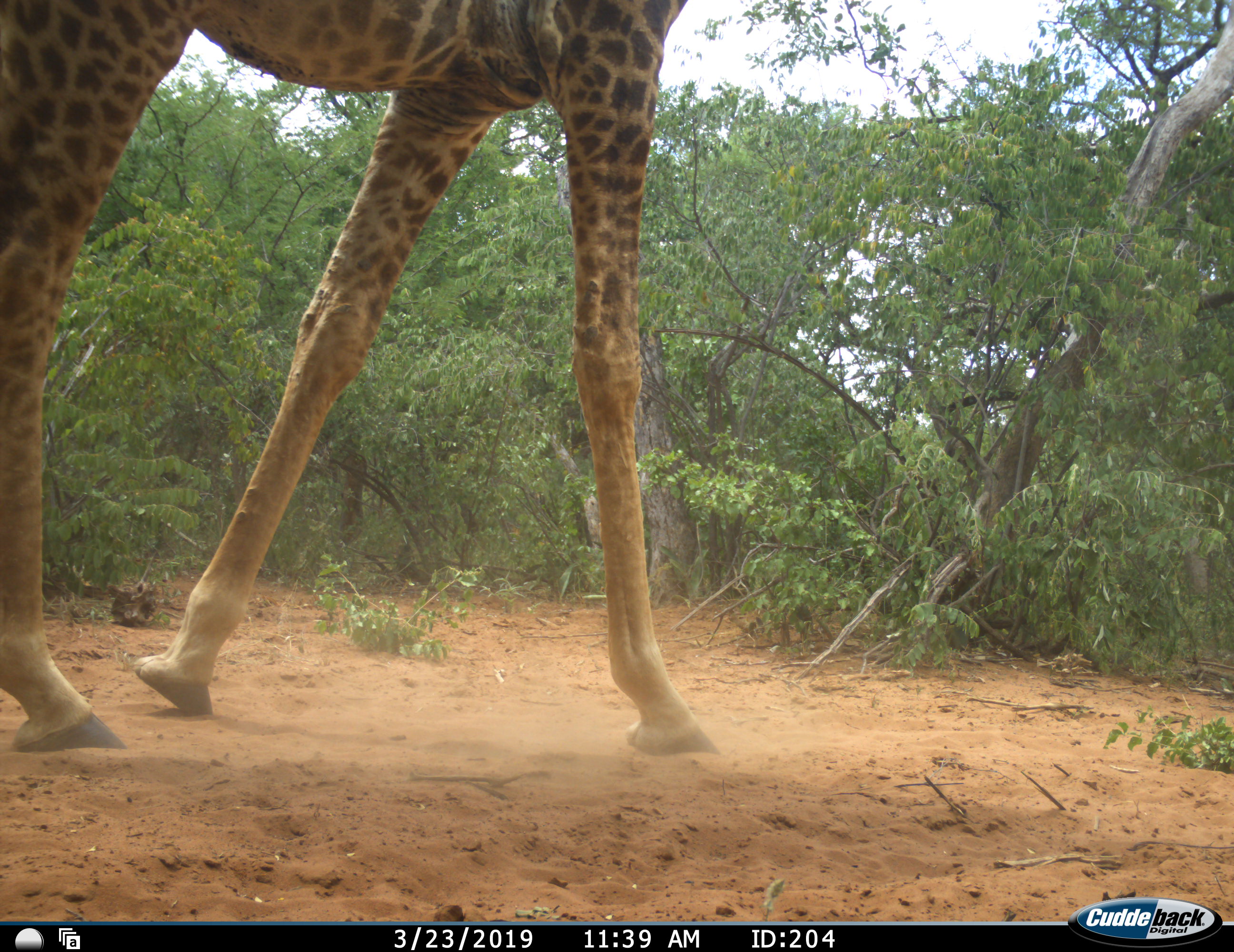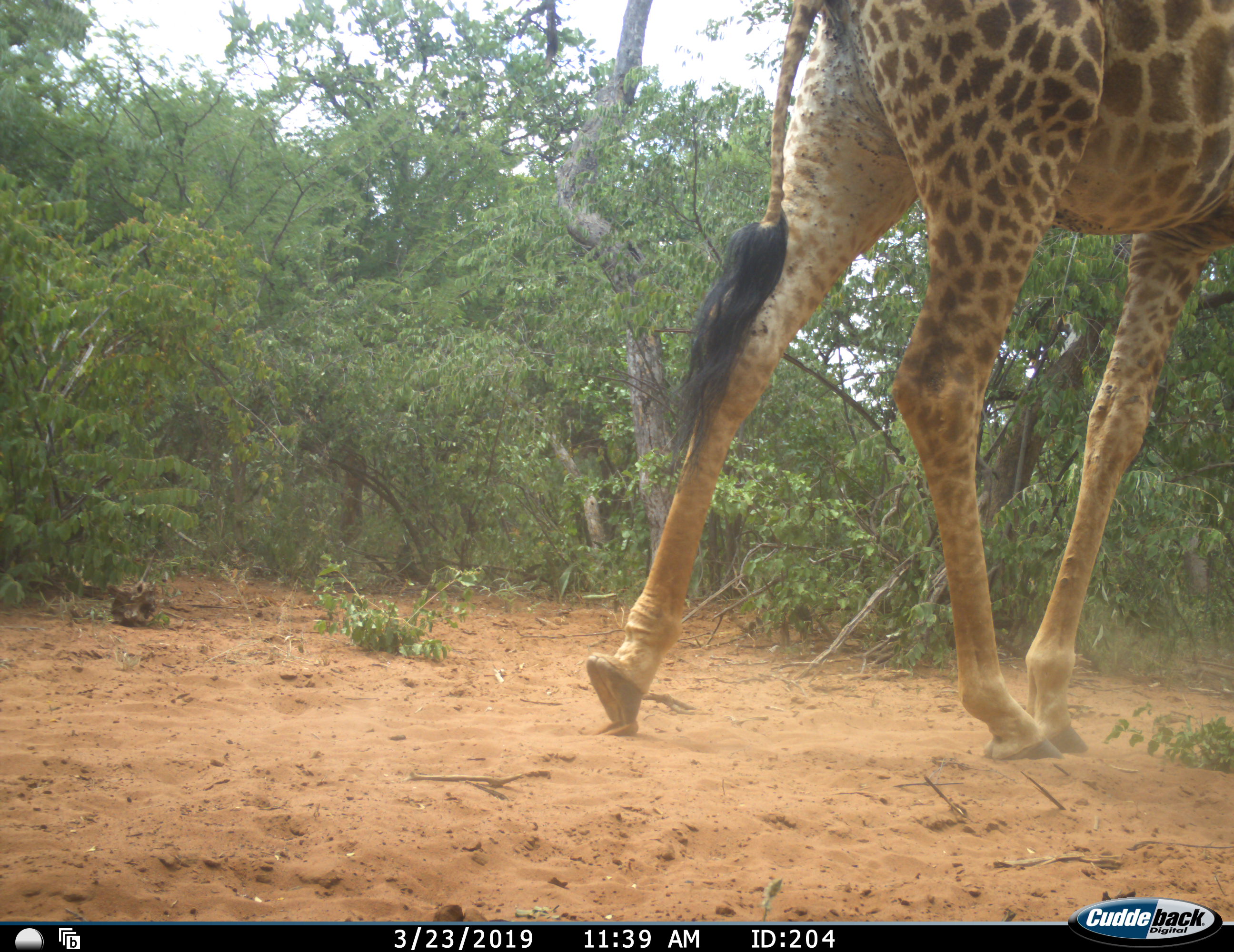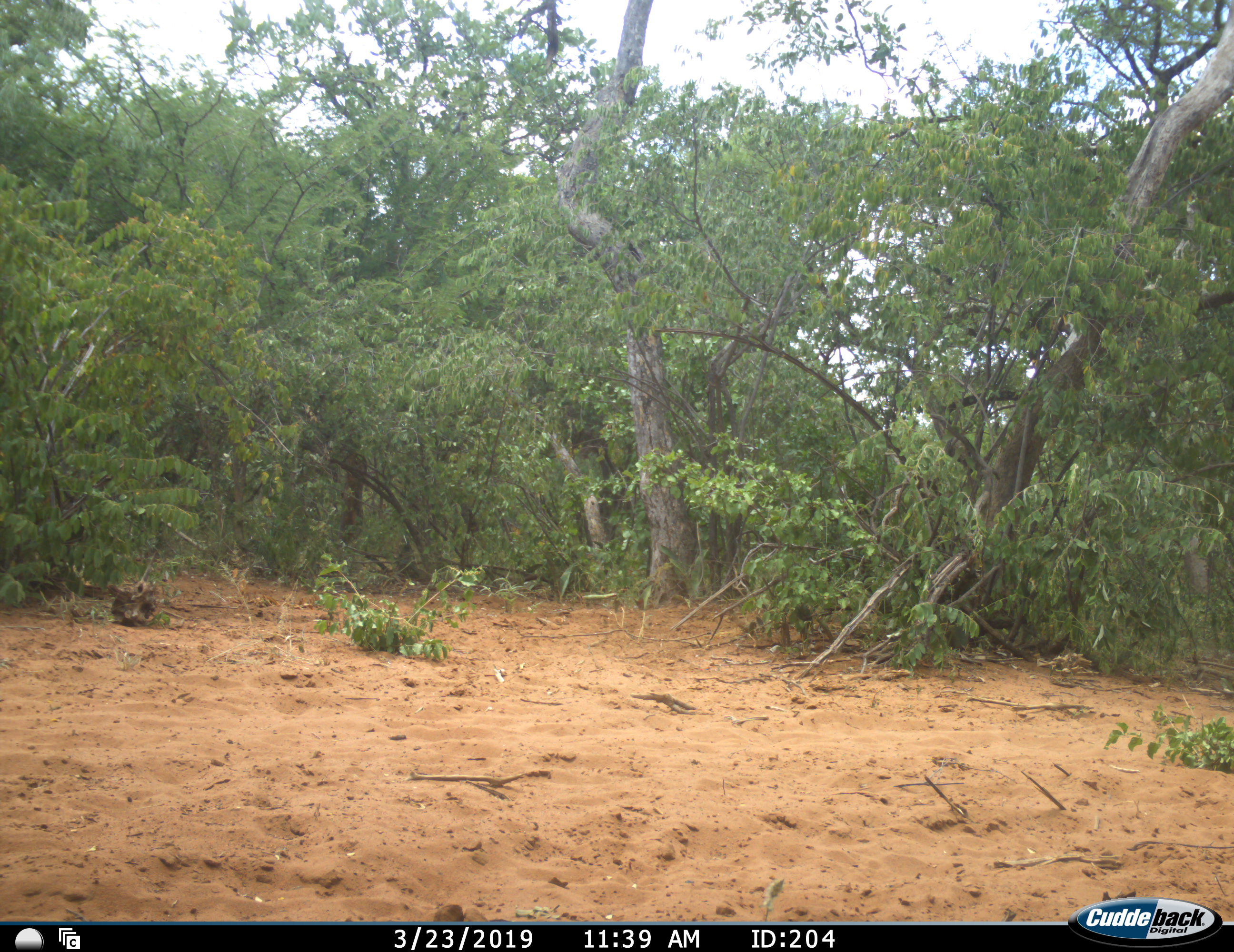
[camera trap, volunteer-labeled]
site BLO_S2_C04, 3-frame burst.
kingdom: Animalia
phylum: Chordata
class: Mammalia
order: Artiodactyla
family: Giraffidae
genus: Giraffa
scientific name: Giraffa camelopardalis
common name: giraffe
Giraffe (Giraffa camelopardalis), count 1. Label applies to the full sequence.